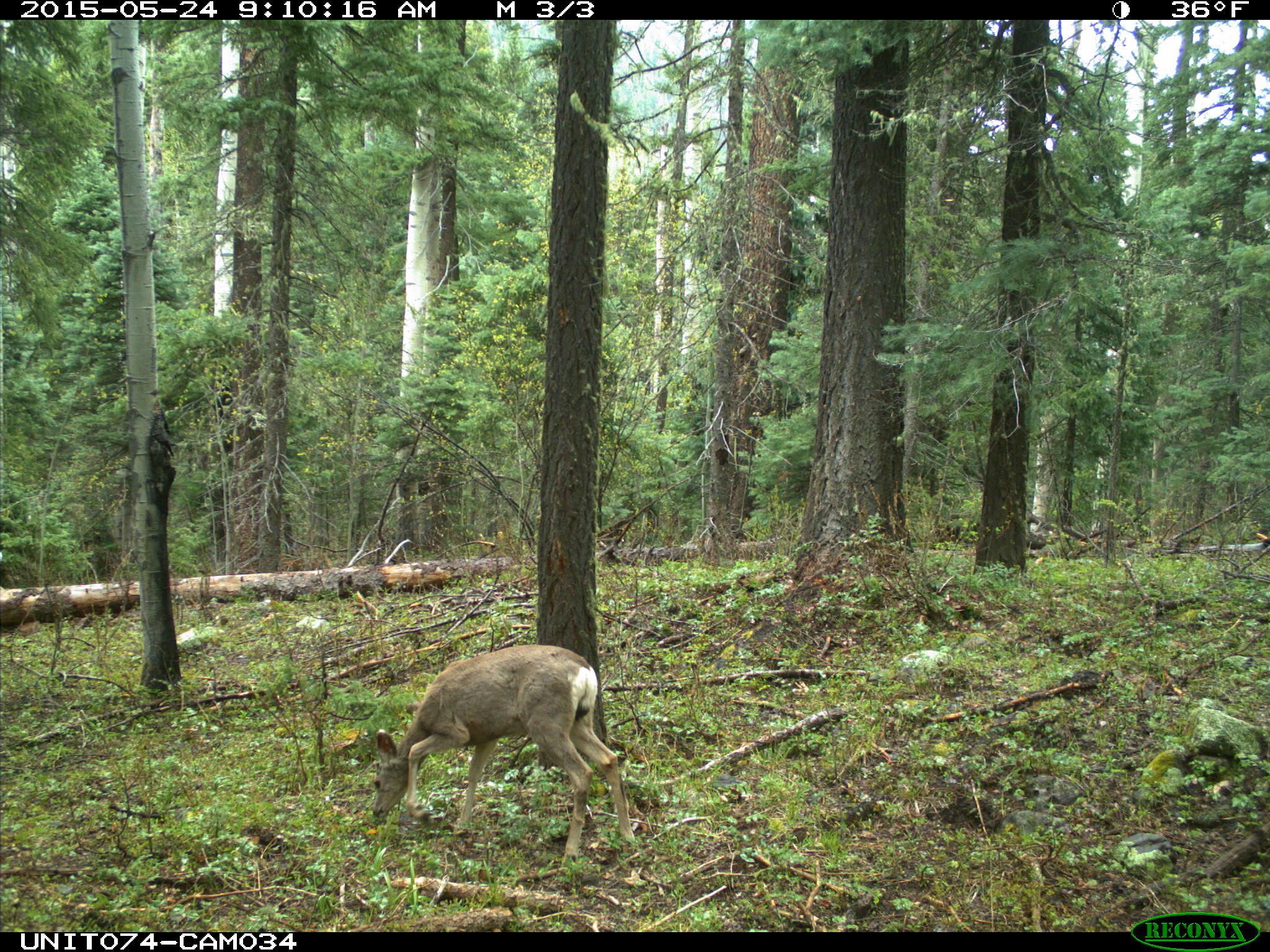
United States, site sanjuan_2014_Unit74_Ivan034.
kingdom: Animalia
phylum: Chordata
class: Mammalia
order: Artiodactyla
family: Cervidae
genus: Odocoileus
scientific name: Odocoileus hemionus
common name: mule deer